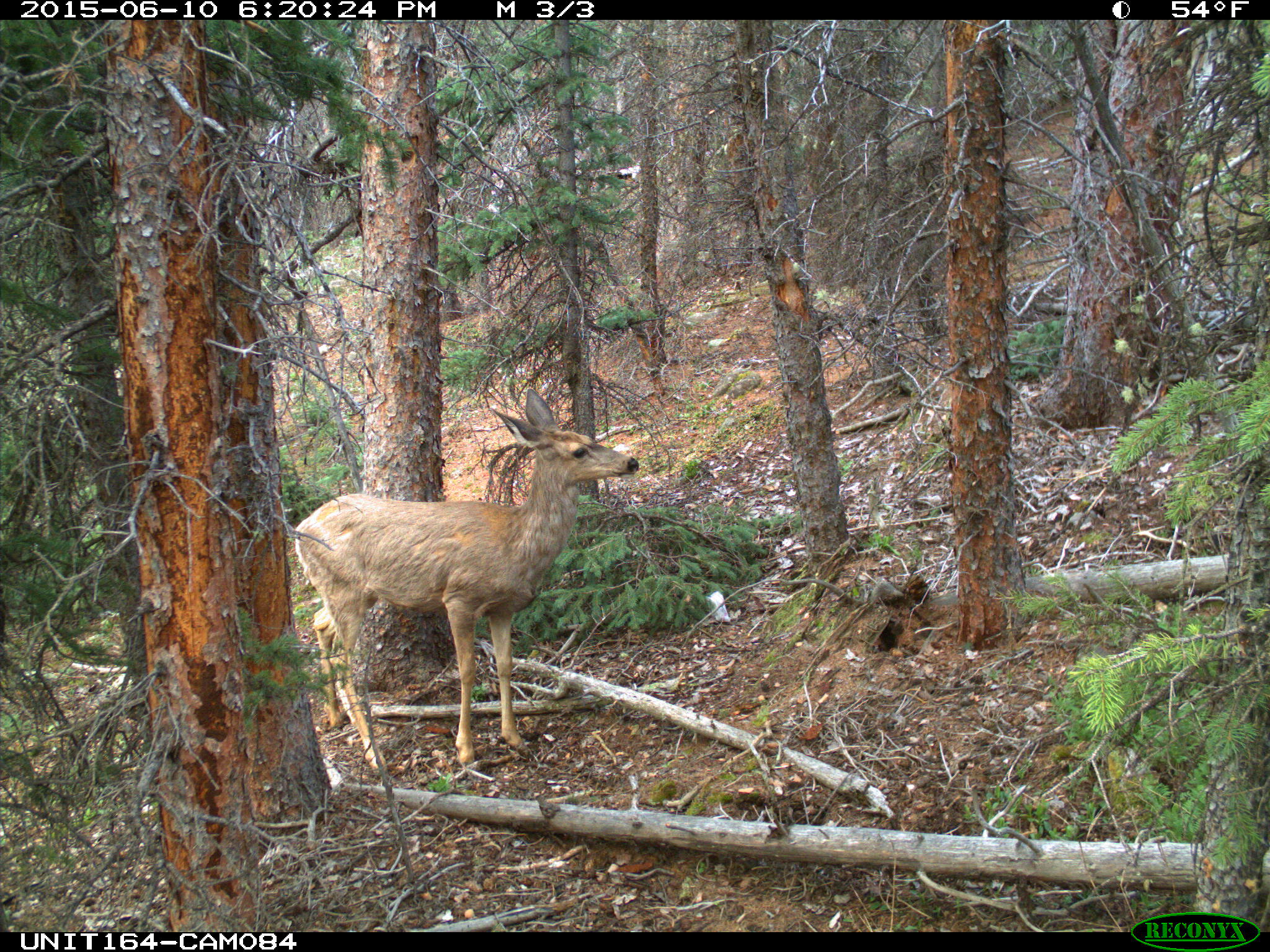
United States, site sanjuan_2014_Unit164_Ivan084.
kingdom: Animalia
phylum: Chordata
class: Mammalia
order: Artiodactyla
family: Cervidae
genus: Odocoileus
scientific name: Odocoileus hemionus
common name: mule deer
Odocoileus hemionus (mule deer).